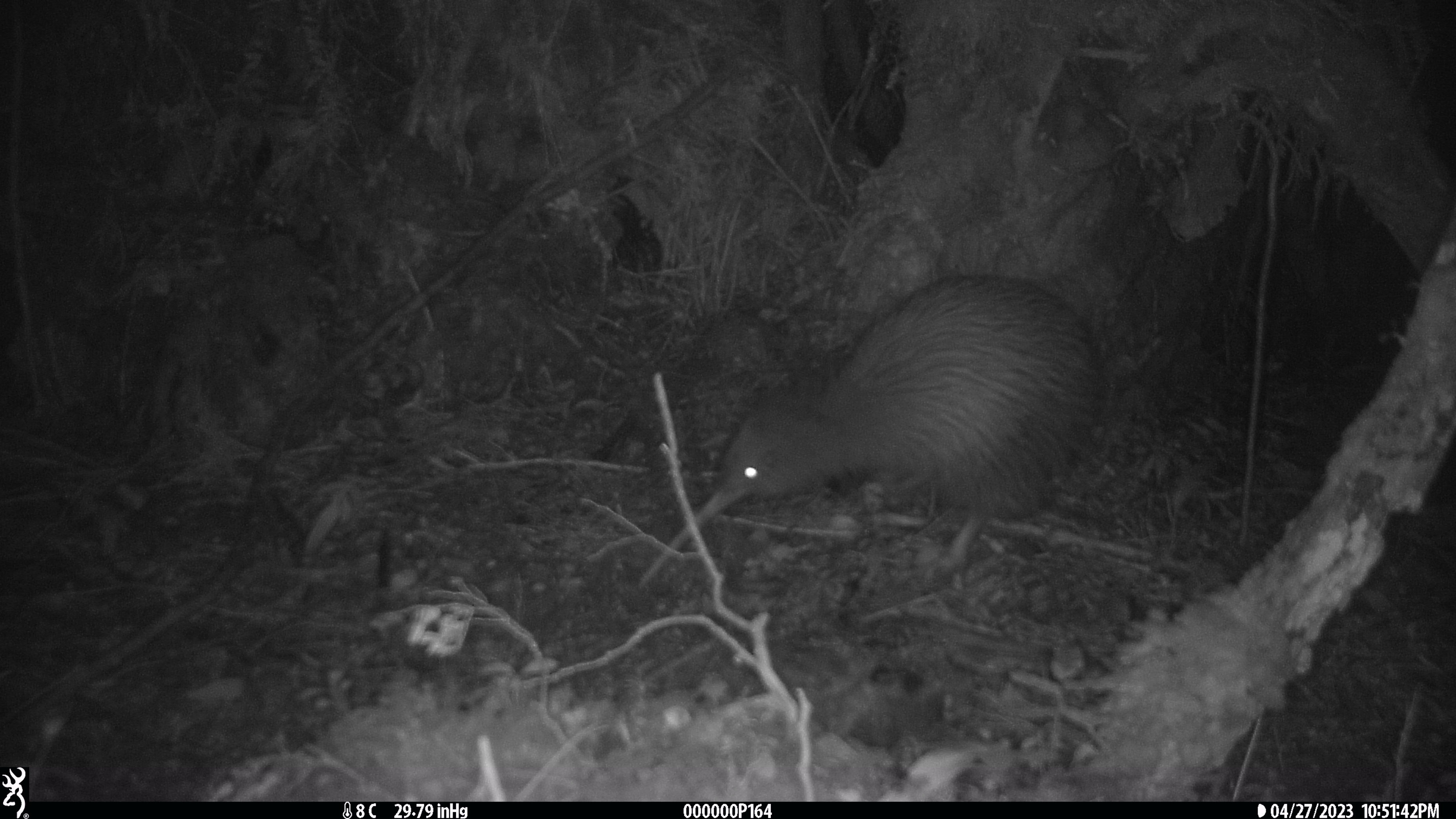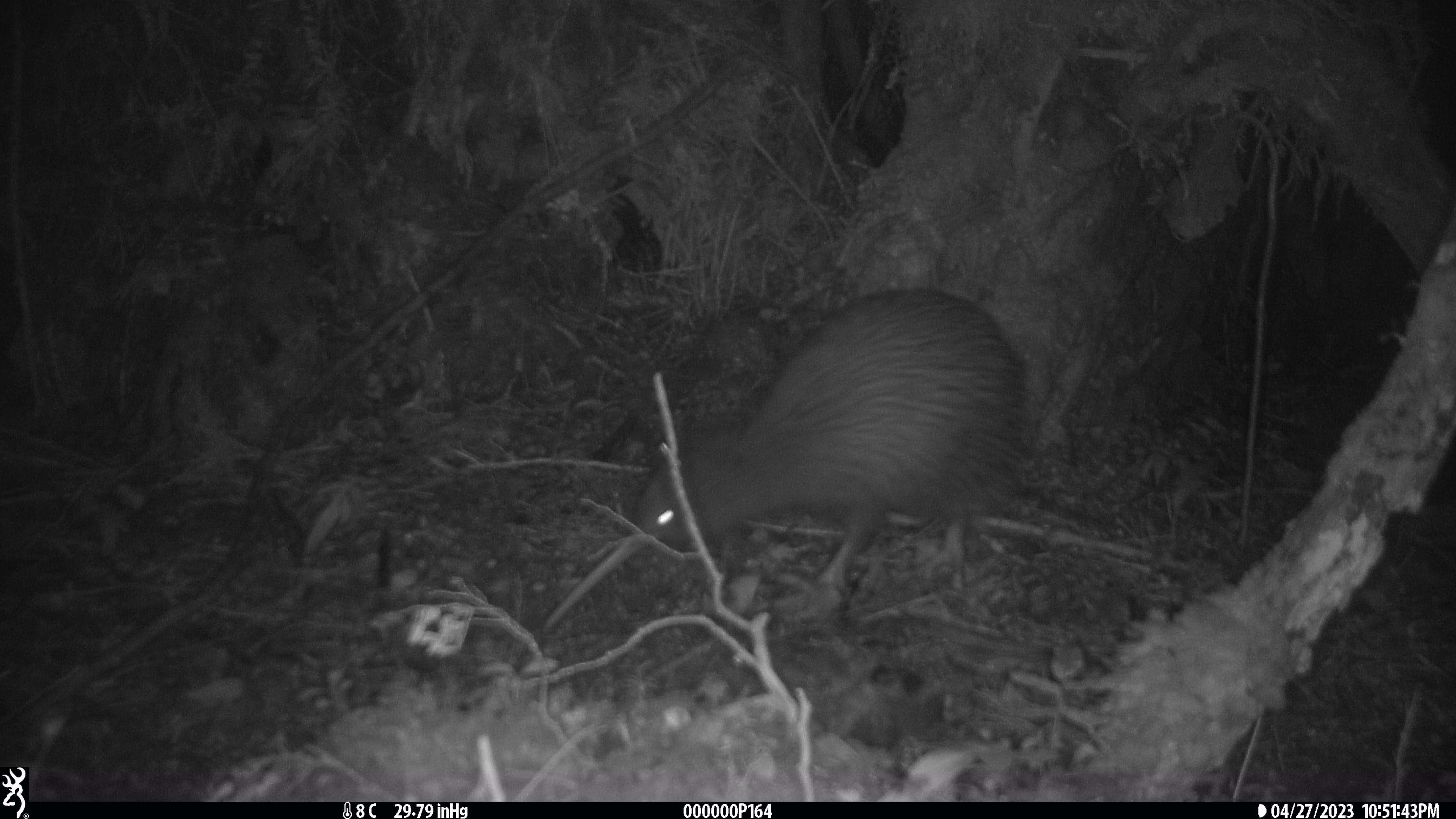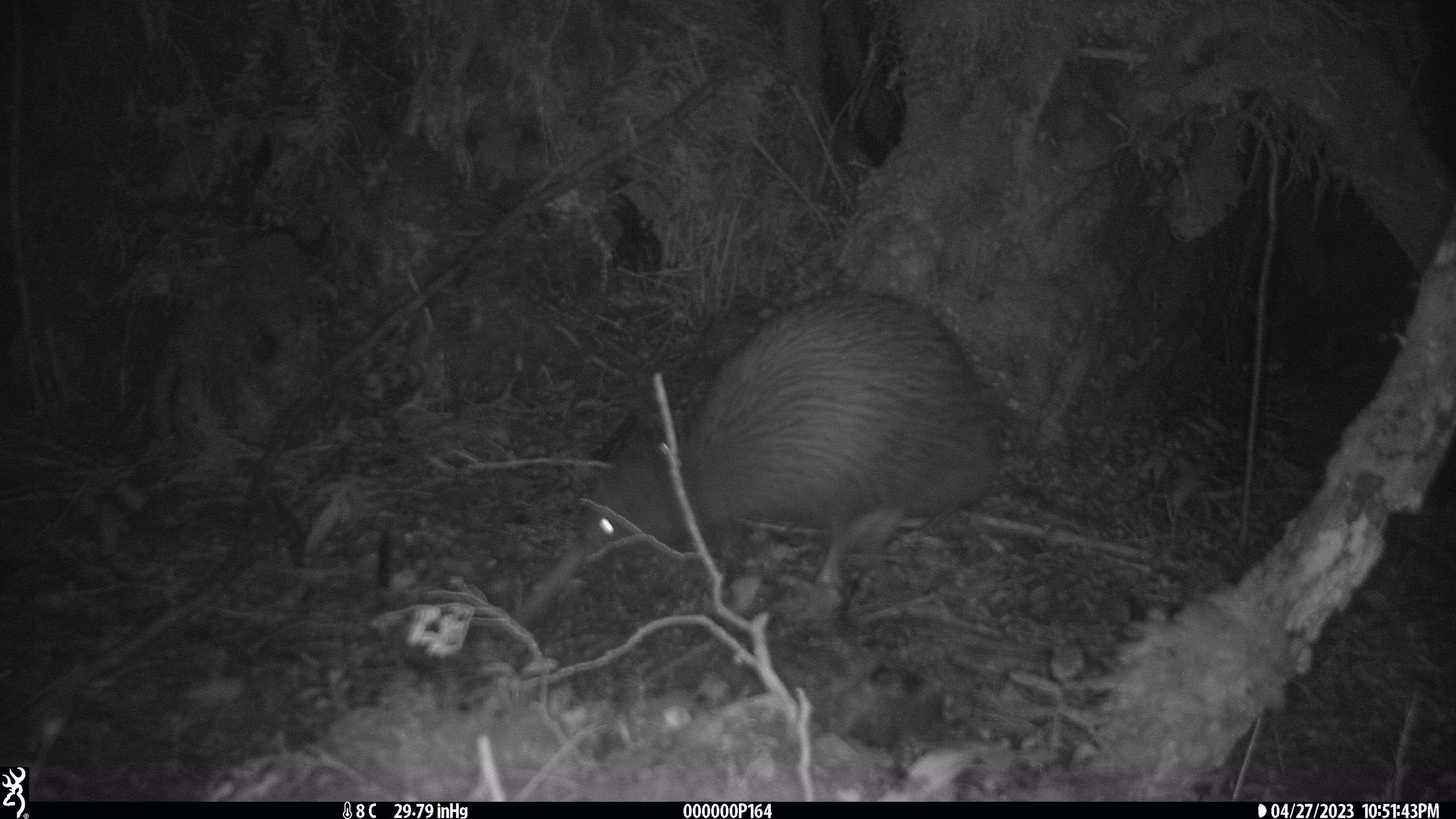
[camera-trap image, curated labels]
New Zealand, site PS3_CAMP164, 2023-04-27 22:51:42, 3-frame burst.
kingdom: Animalia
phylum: Chordata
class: Aves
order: Apterygiformes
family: Apterygidae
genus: Apteryx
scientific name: Apteryx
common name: kiwi